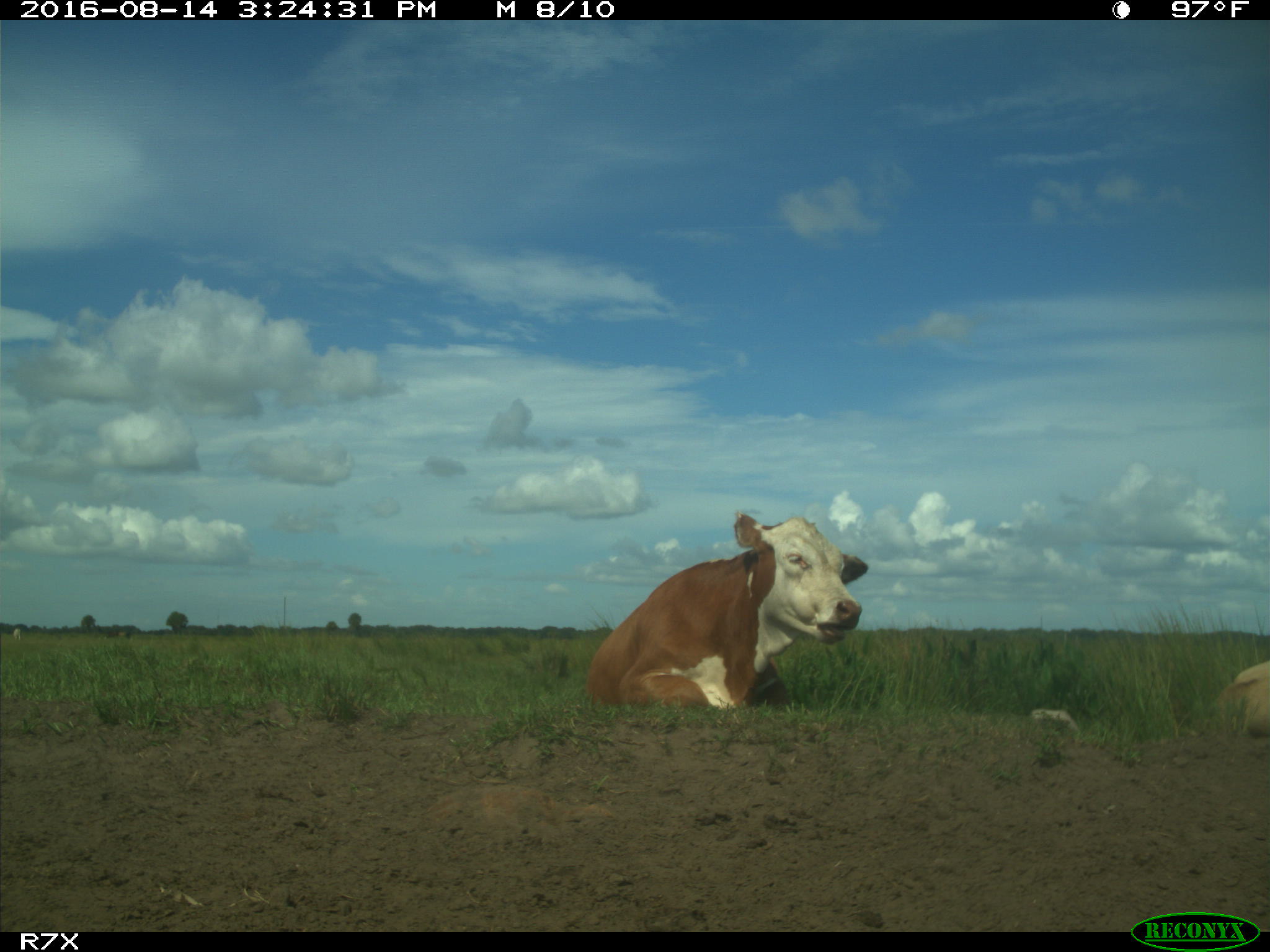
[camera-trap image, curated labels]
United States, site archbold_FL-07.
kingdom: Animalia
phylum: Chordata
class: Mammalia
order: Artiodactyla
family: Bovidae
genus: Bos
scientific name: Bos taurus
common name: domestic cow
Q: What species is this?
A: Bos taurus (domestic cow).